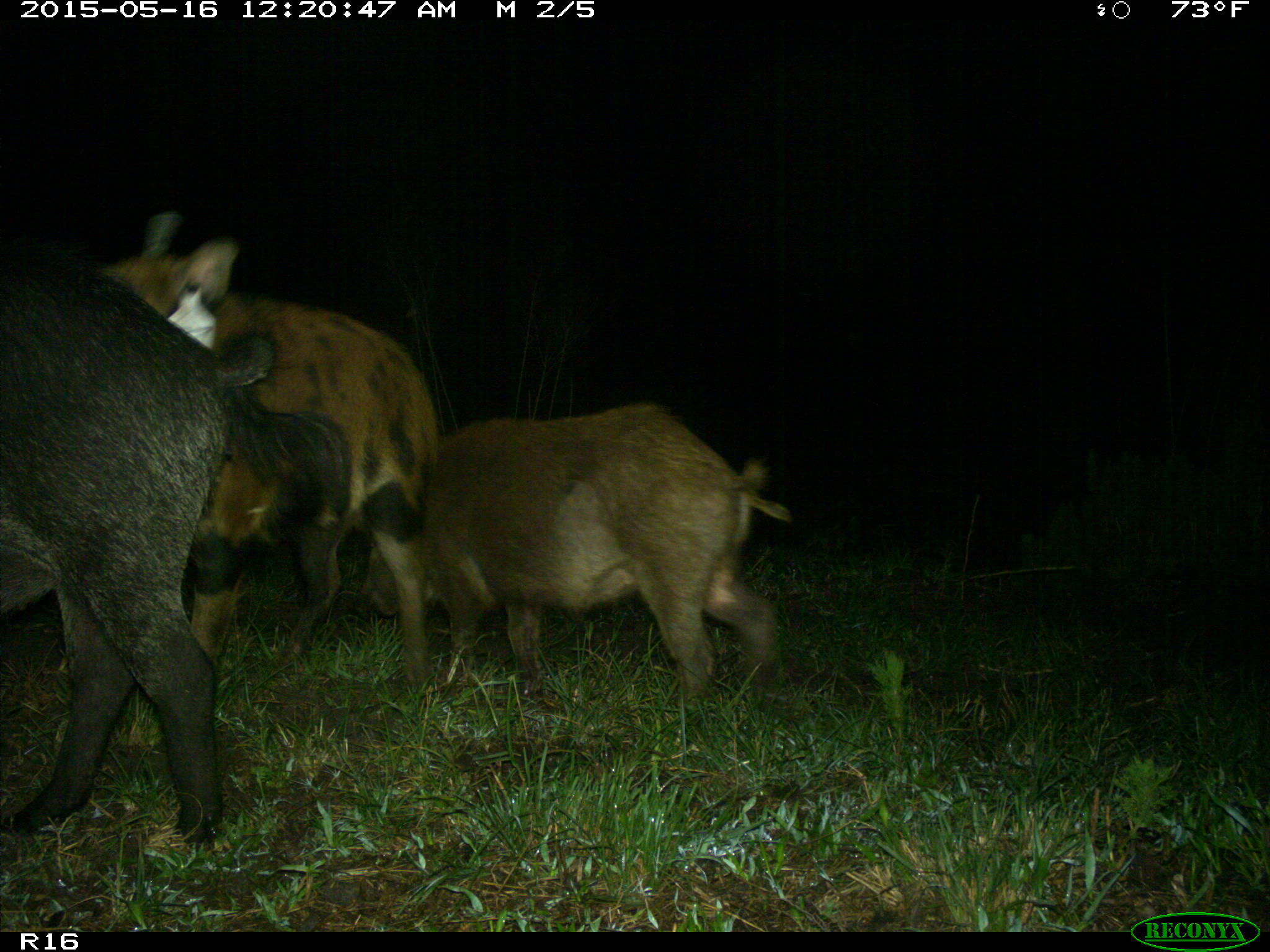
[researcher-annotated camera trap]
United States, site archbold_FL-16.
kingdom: Animalia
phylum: Chordata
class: Mammalia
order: Artiodactyla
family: Suidae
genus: Sus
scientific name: Sus scrofa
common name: wild boar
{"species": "Sus scrofa (wild boar)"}